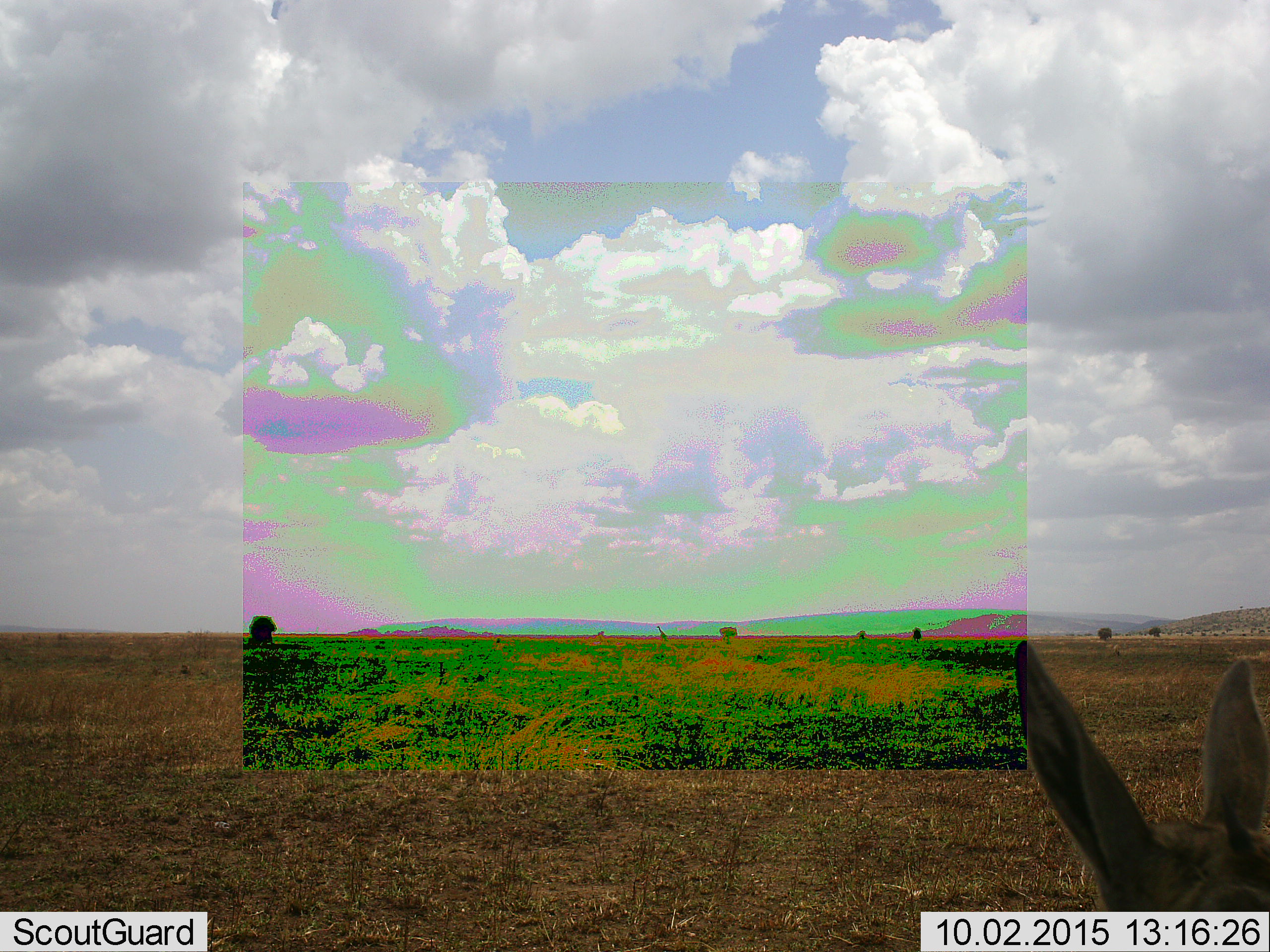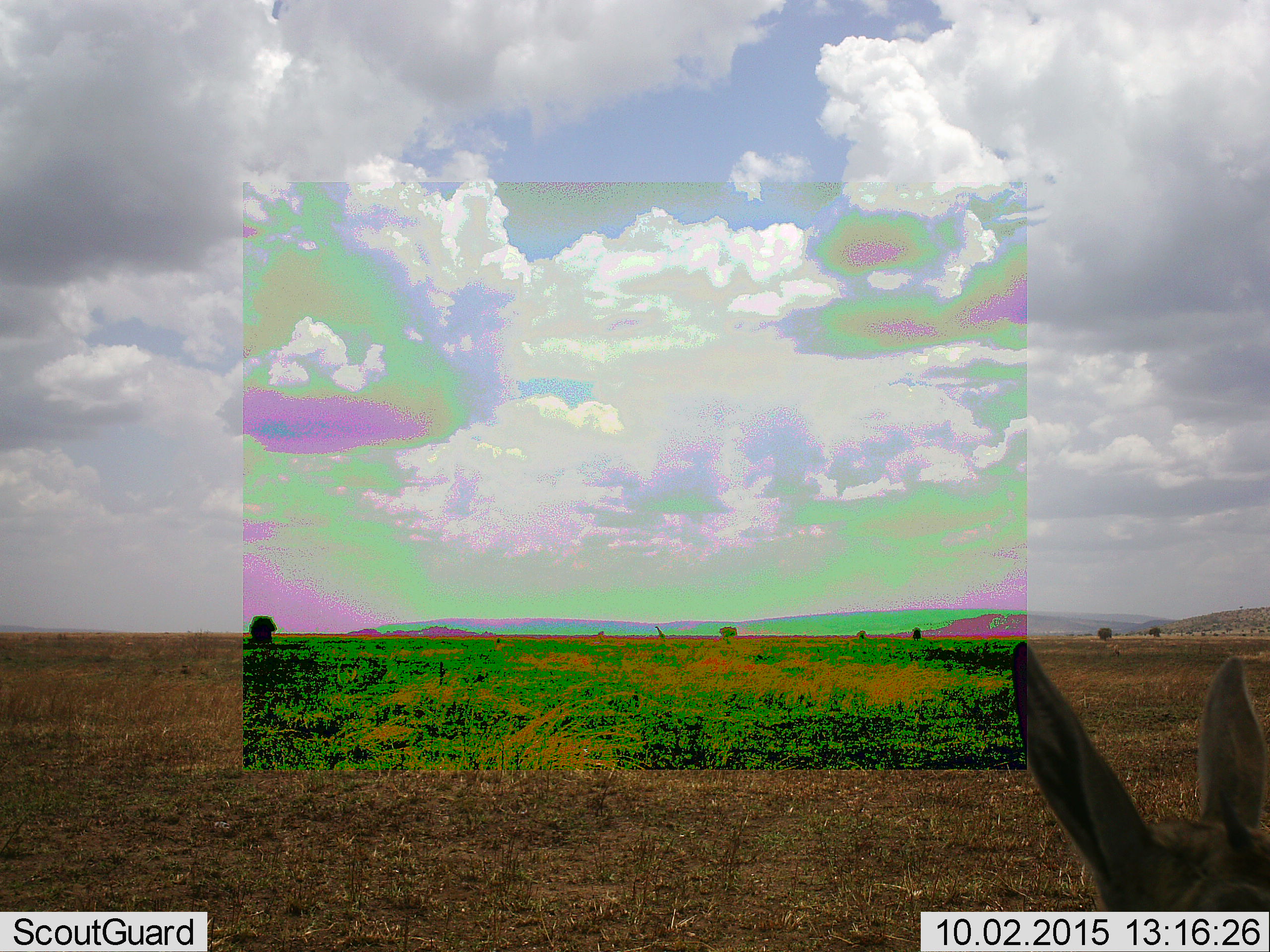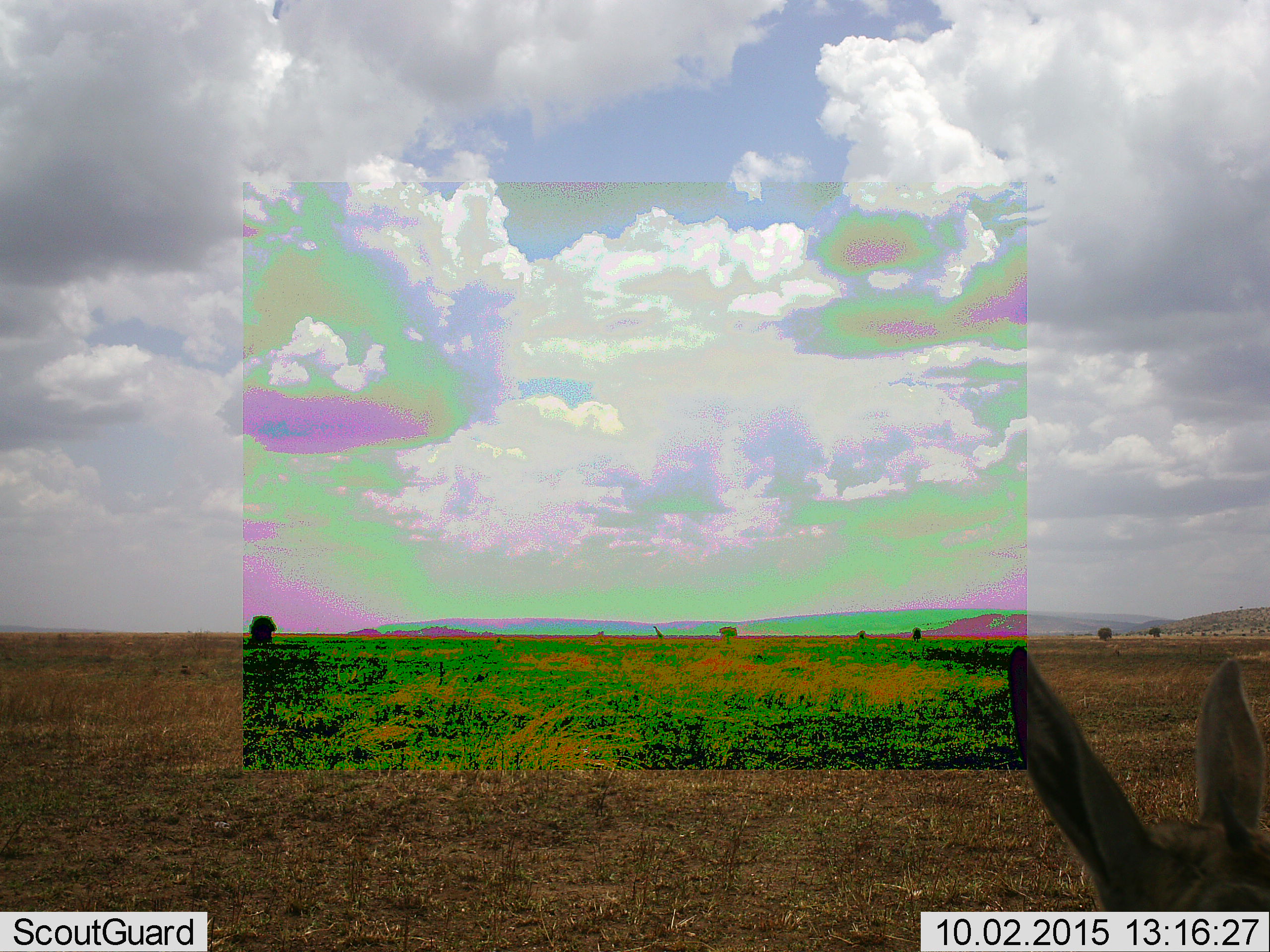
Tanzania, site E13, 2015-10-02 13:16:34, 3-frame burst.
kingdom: Animalia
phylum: Chordata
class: Mammalia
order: Tubulidentata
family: Orycteropodidae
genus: Orycteropus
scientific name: Orycteropus afer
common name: aardvark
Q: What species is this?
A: Aardvark (Orycteropus afer).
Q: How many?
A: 1.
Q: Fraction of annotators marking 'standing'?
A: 100%.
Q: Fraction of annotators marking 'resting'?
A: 0%.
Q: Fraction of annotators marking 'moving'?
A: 0%.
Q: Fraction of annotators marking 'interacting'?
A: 0%.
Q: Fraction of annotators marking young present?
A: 0%.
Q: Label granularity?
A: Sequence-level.